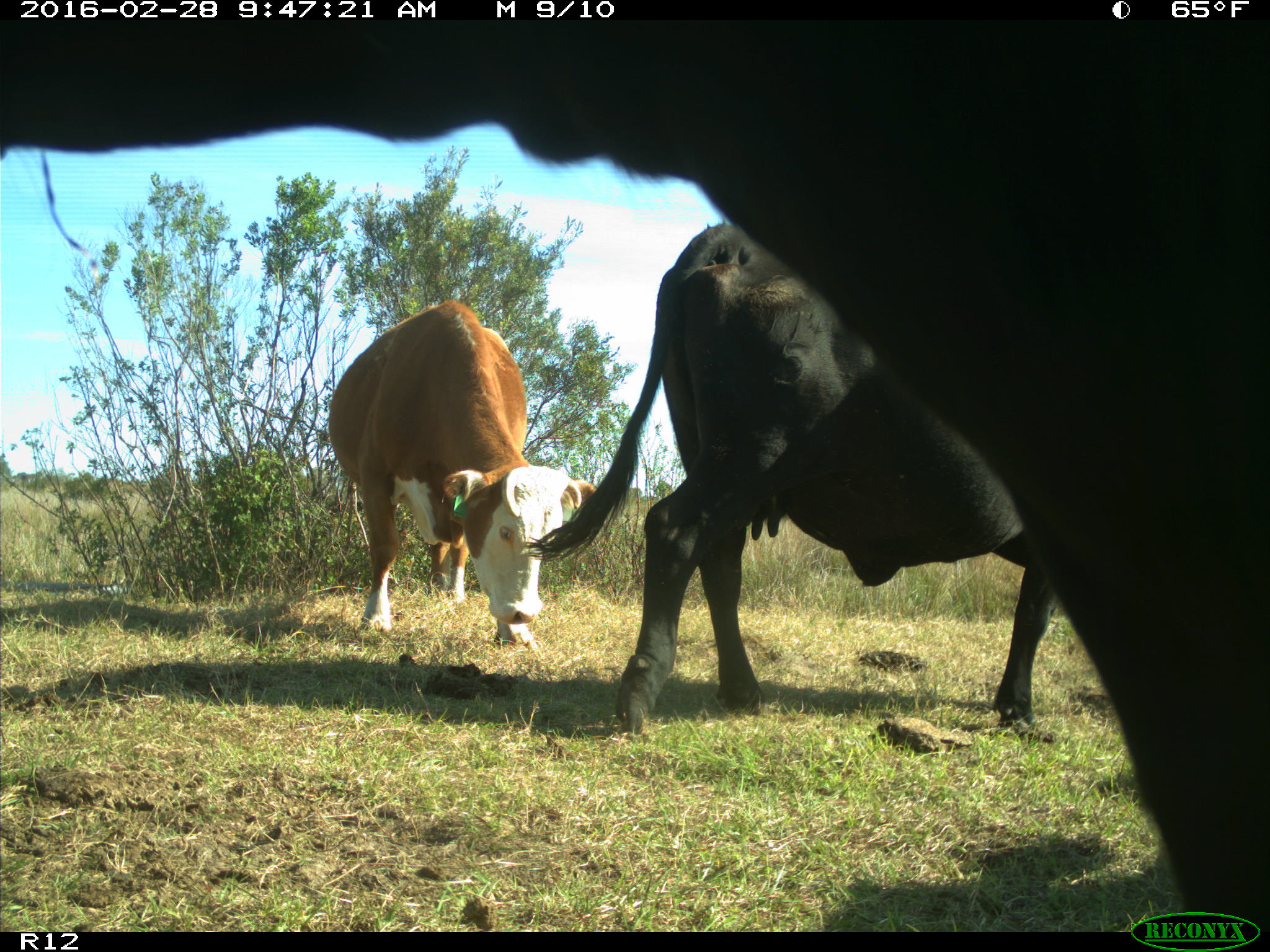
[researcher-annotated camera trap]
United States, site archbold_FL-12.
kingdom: Animalia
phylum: Chordata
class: Mammalia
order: Artiodactyla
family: Bovidae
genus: Bos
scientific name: Bos taurus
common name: domestic cow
Bos taurus (domestic cow).